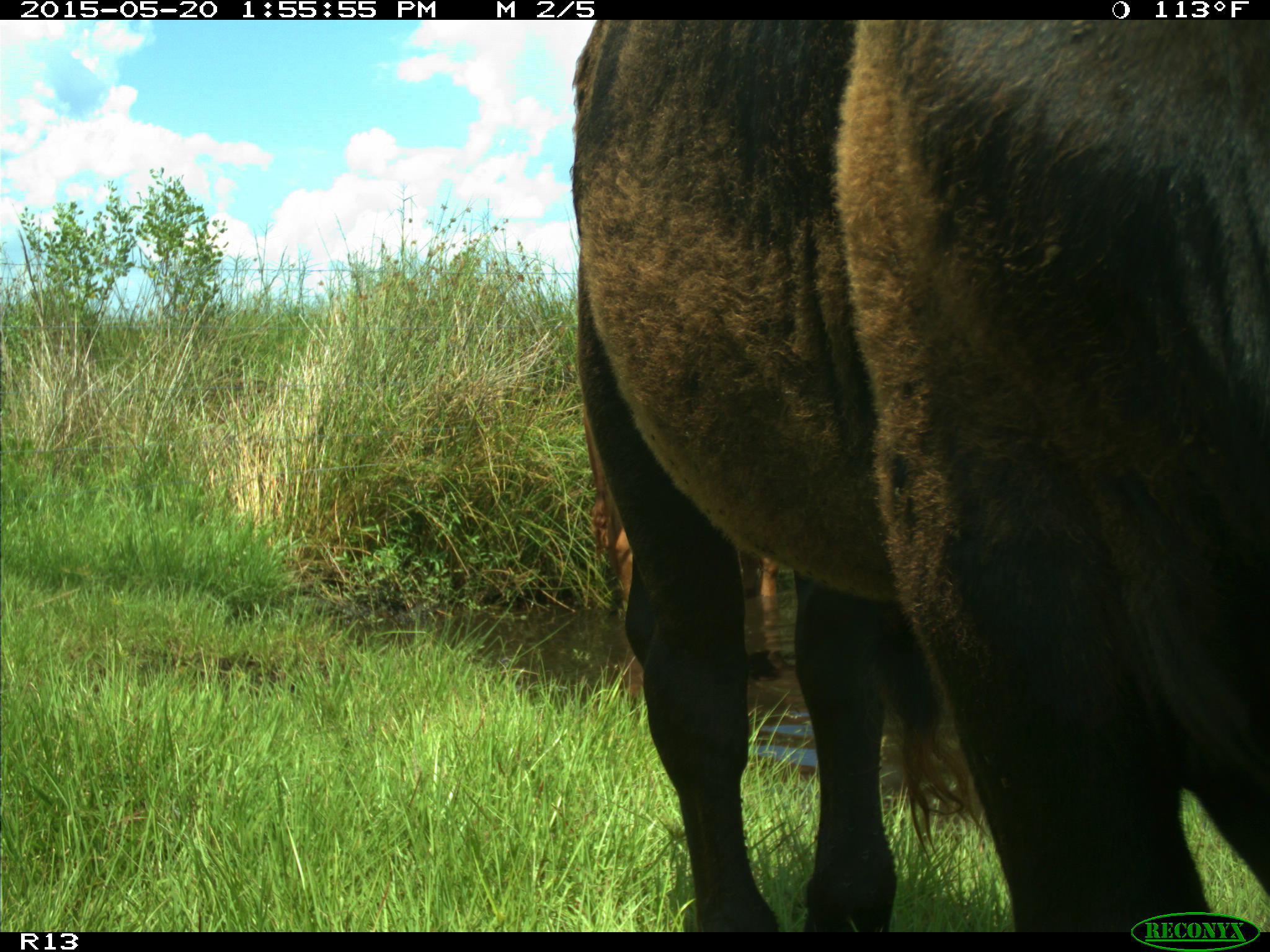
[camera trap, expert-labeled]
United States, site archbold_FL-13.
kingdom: Animalia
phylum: Chordata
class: Mammalia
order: Artiodactyla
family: Bovidae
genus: Bos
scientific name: Bos taurus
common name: domestic cow